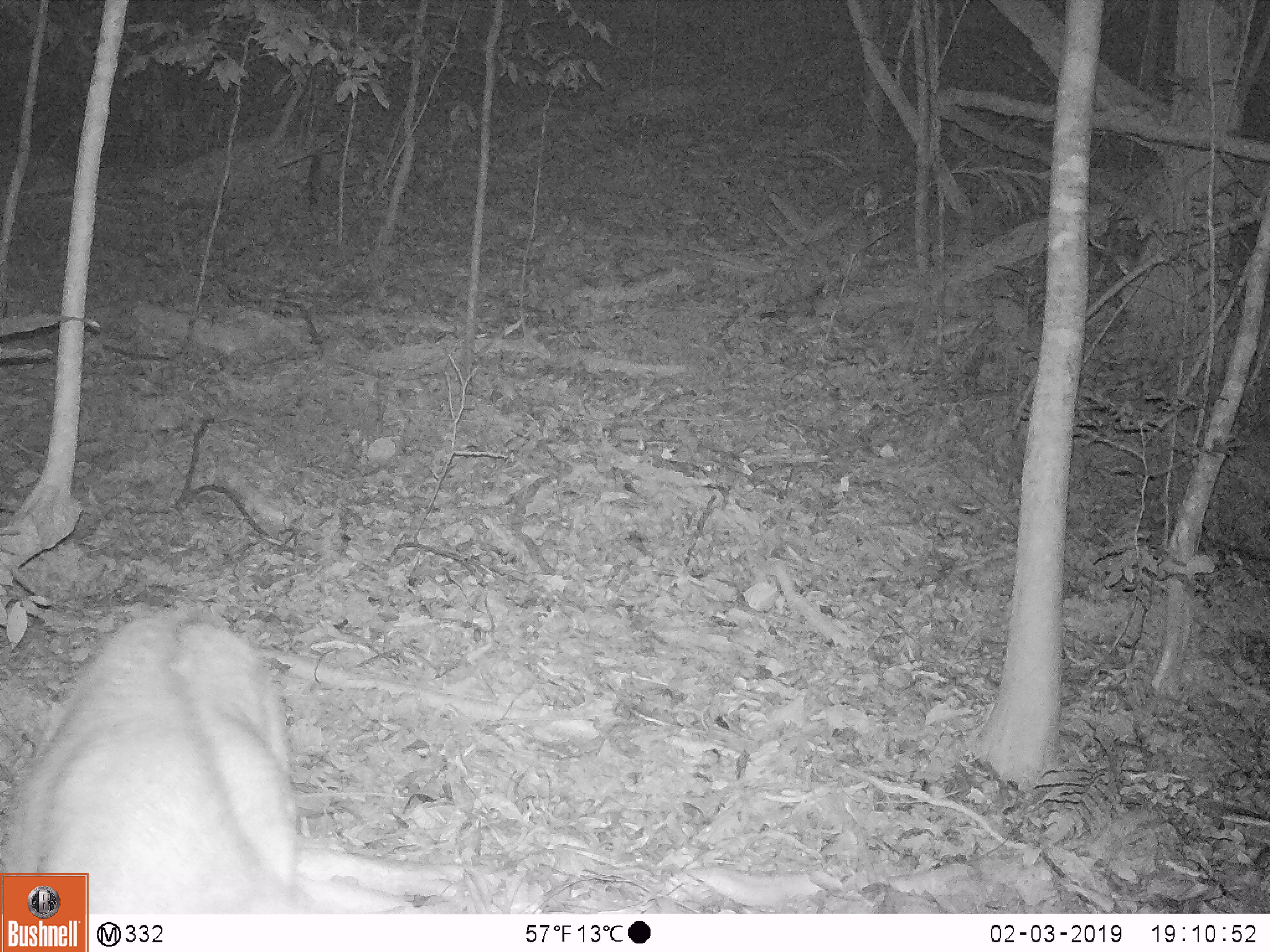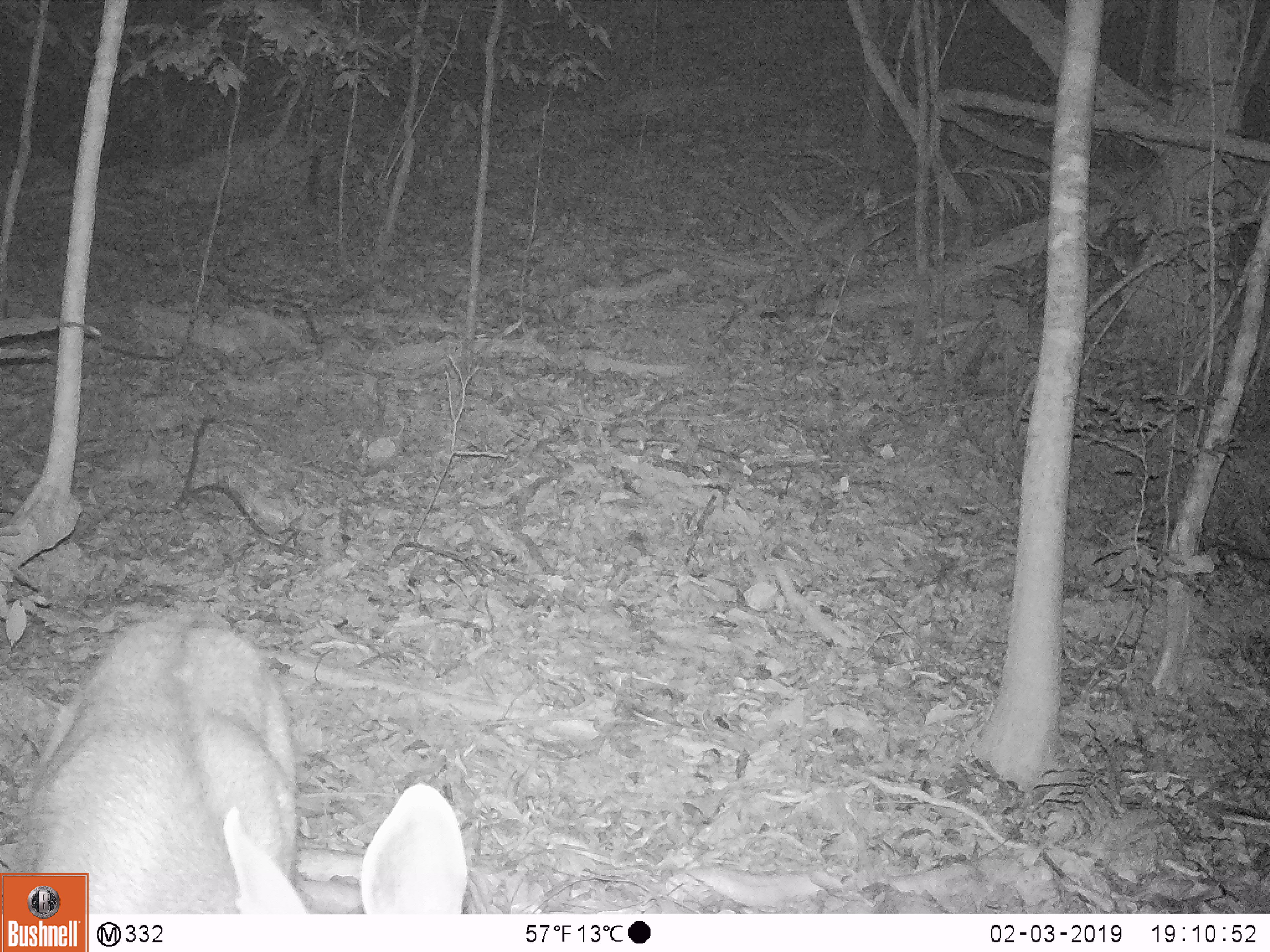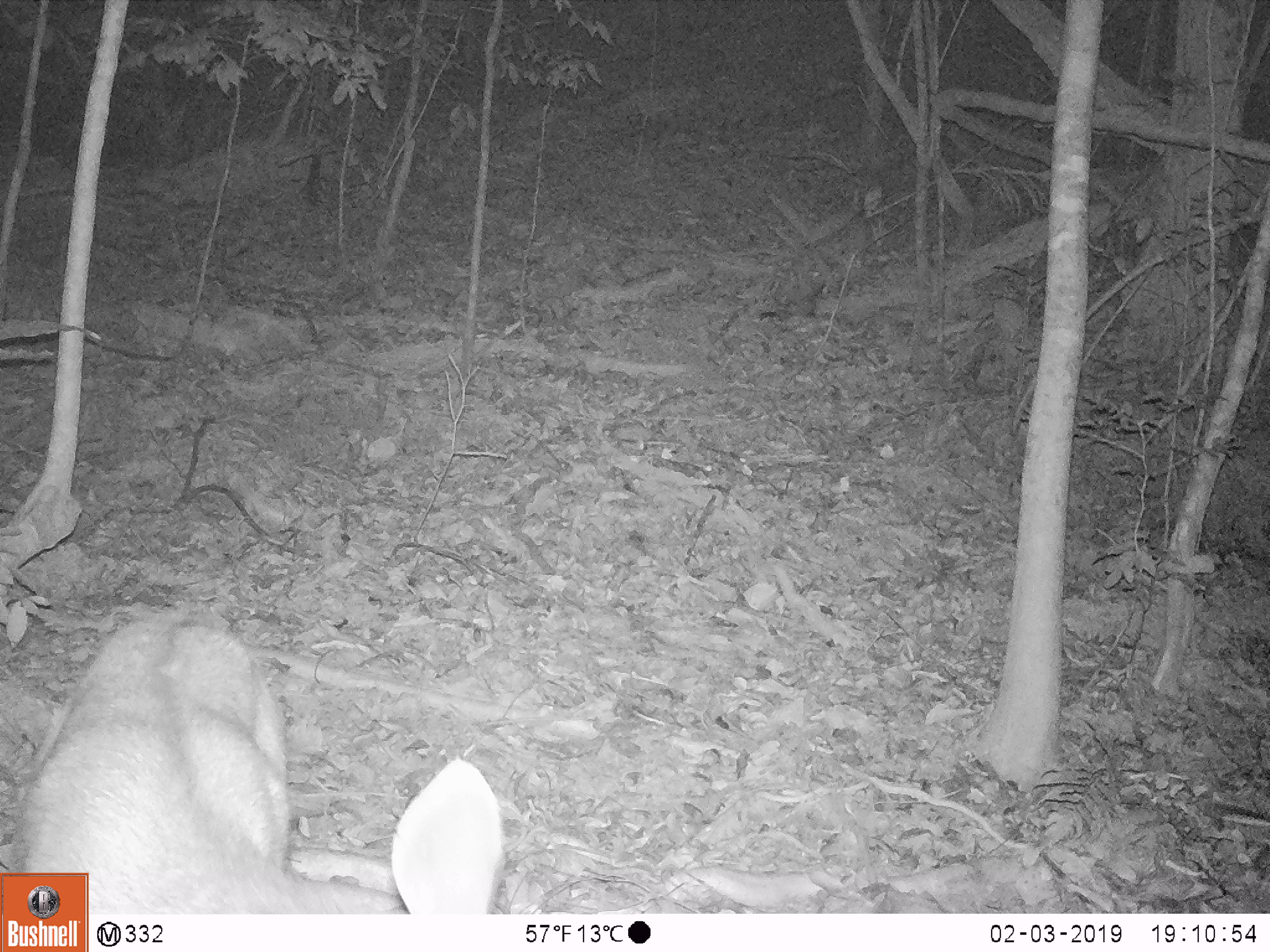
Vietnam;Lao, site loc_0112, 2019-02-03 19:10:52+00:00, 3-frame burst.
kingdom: Animalia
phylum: Chordata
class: Mammalia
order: Artiodactyla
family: Cervidae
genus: Rusa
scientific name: Rusa unicolor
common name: sambar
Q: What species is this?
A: Sambar (Rusa unicolor).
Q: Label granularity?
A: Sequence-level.